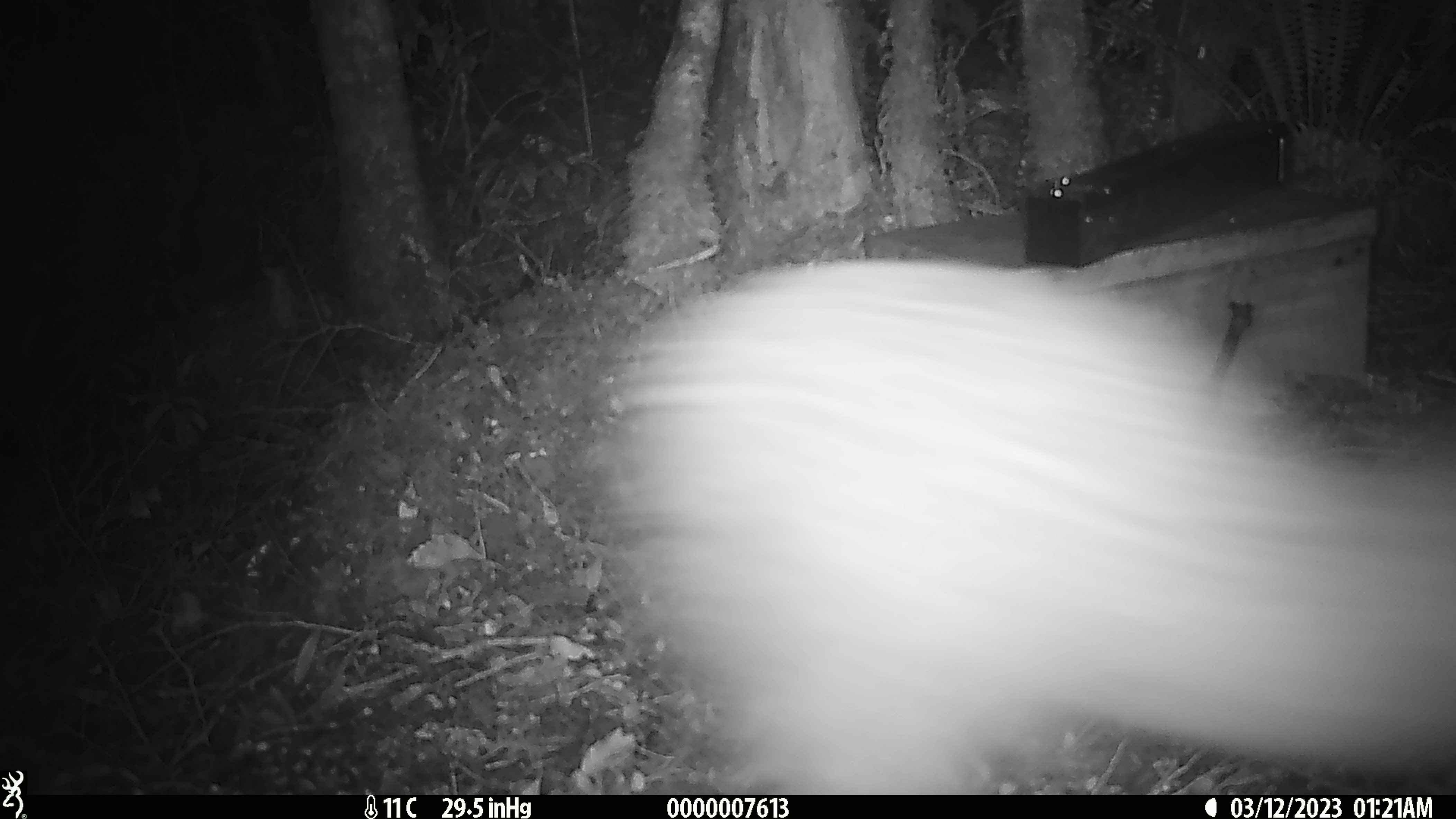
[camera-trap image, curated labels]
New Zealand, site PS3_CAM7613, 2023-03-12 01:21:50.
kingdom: Animalia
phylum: Chordata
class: Aves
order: Apterygiformes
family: Apterygidae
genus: Apteryx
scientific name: Apteryx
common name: kiwi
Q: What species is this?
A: Kiwi (Apteryx).